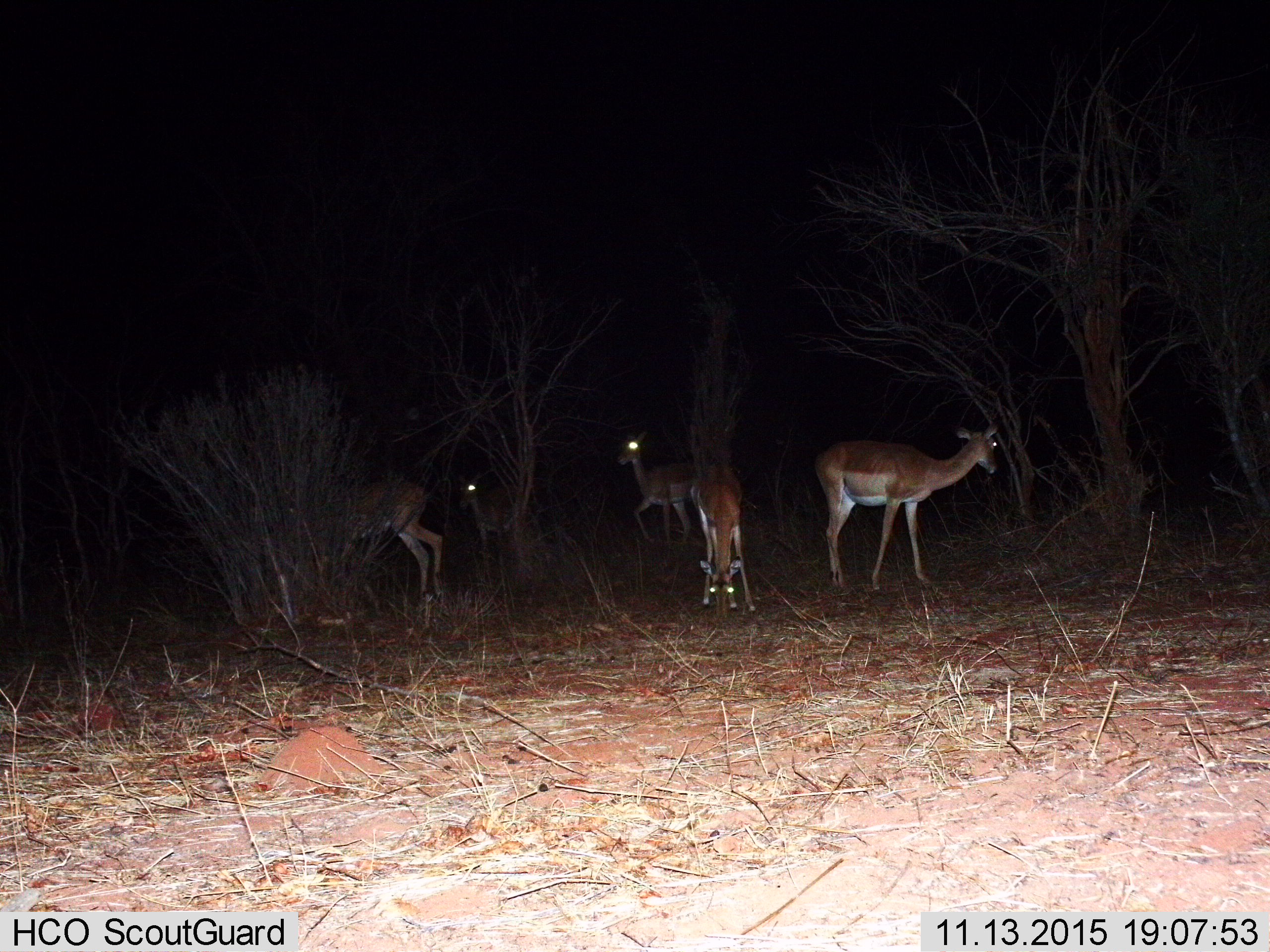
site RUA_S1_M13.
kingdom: Animalia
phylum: Chordata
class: Mammalia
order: Artiodactyla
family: Bovidae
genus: Aepyceros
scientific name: Aepyceros melampus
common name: impala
Impala (Aepyceros melampus), count 5. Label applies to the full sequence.